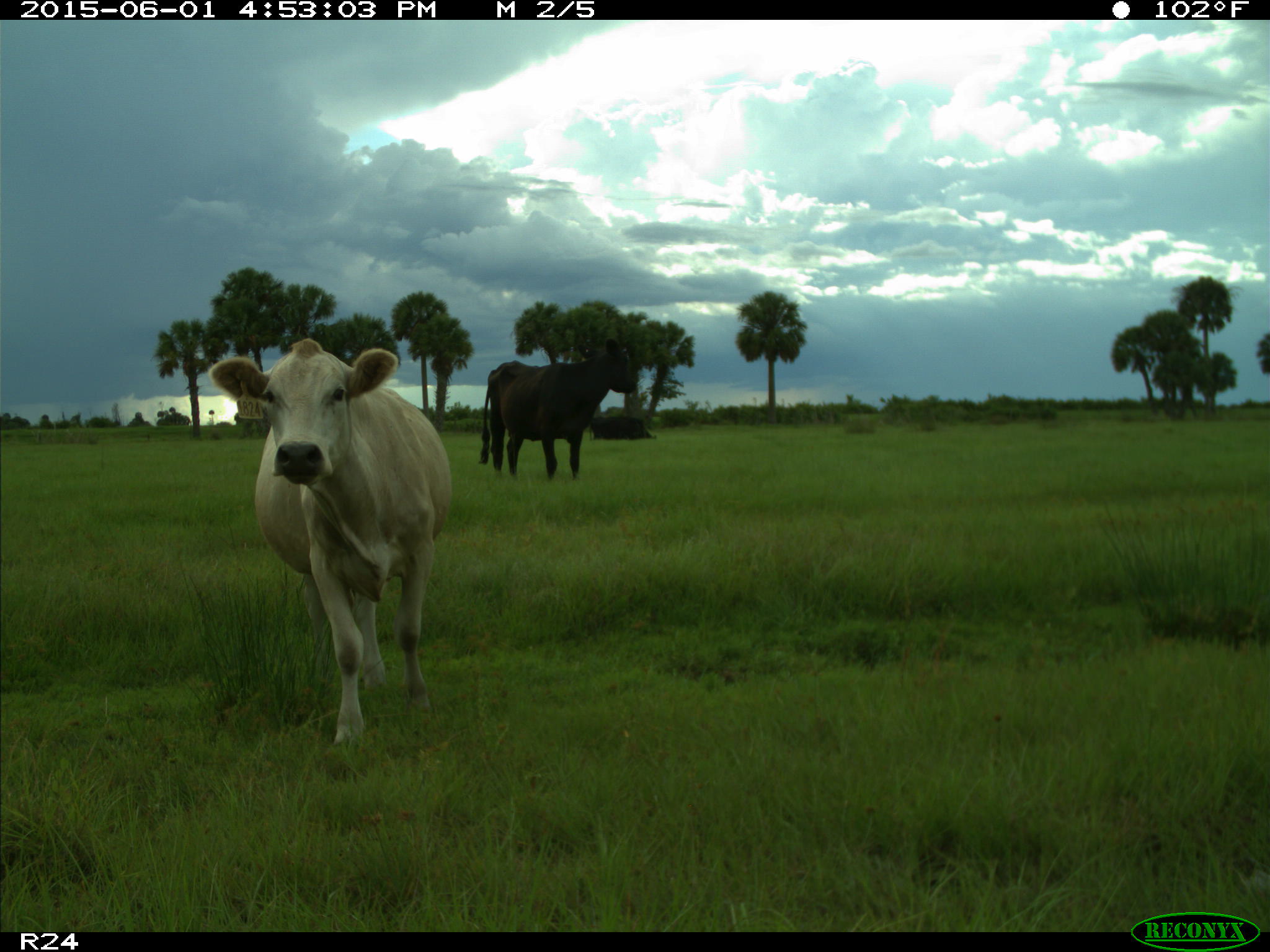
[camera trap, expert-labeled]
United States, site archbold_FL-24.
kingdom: Animalia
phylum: Chordata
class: Mammalia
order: Artiodactyla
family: Bovidae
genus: Bos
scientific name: Bos taurus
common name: domestic cow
Bos taurus (domestic cow).